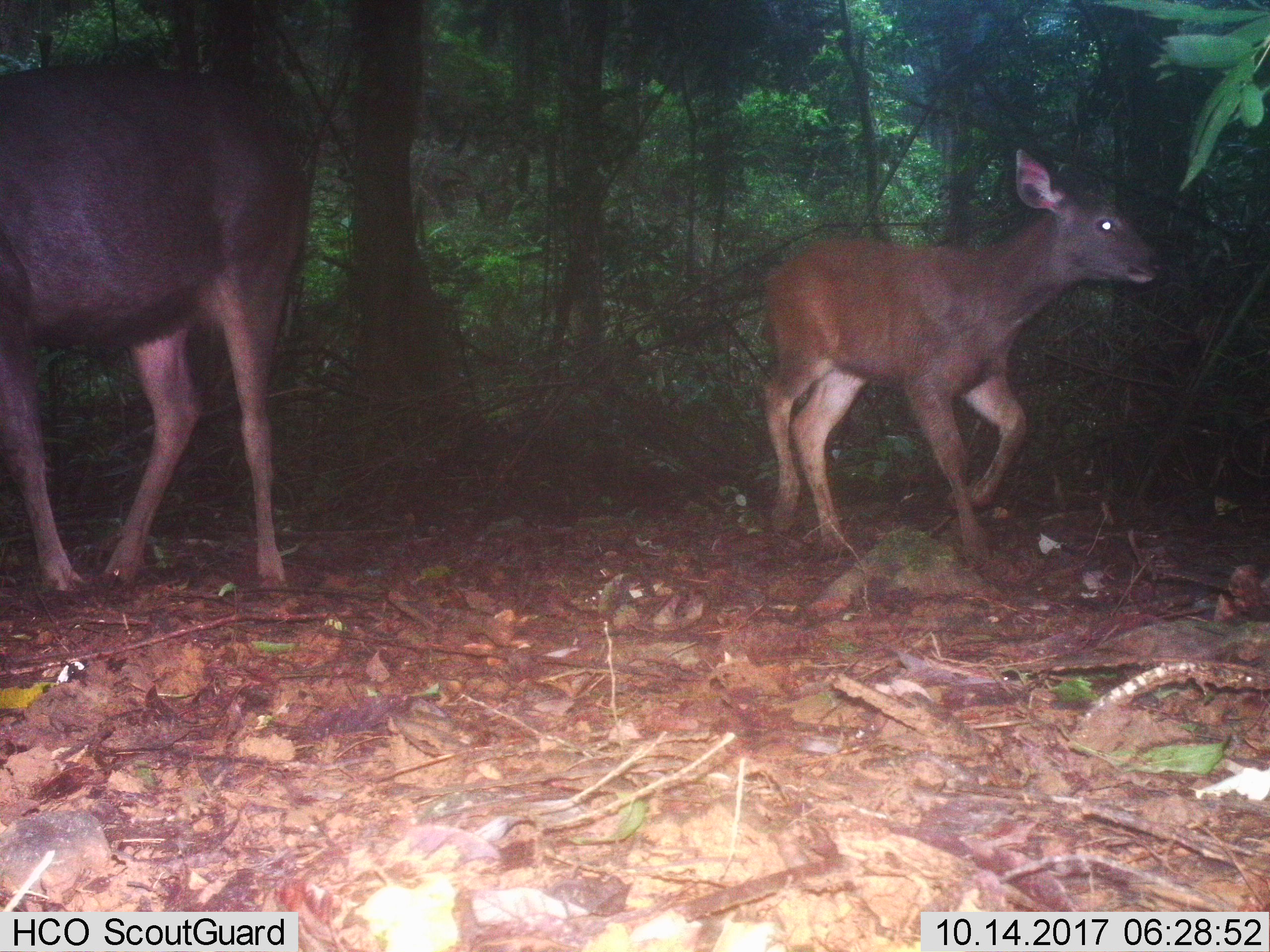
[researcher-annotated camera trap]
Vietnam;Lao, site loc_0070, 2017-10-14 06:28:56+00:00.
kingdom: Animalia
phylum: Chordata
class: Mammalia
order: Artiodactyla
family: Cervidae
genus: Rusa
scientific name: Rusa unicolor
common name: sambar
Sambar (Rusa unicolor). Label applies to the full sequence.